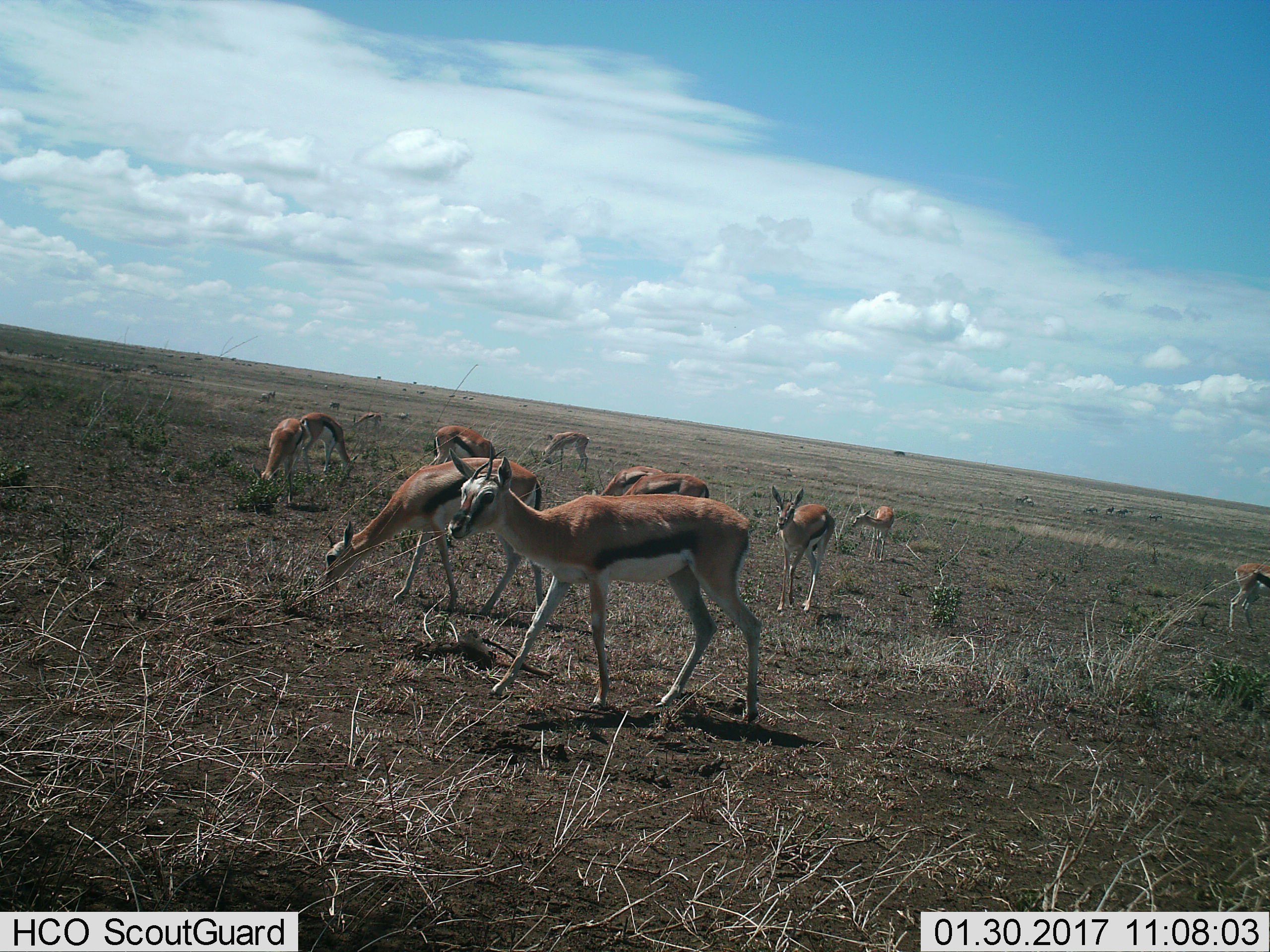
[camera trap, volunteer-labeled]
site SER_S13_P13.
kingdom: Animalia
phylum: Chordata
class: Mammalia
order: Artiodactyla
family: Bovidae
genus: Eudorcas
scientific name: Eudorcas thomsonii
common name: thomson's gazelle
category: gazellethomsons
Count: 11-50.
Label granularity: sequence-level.